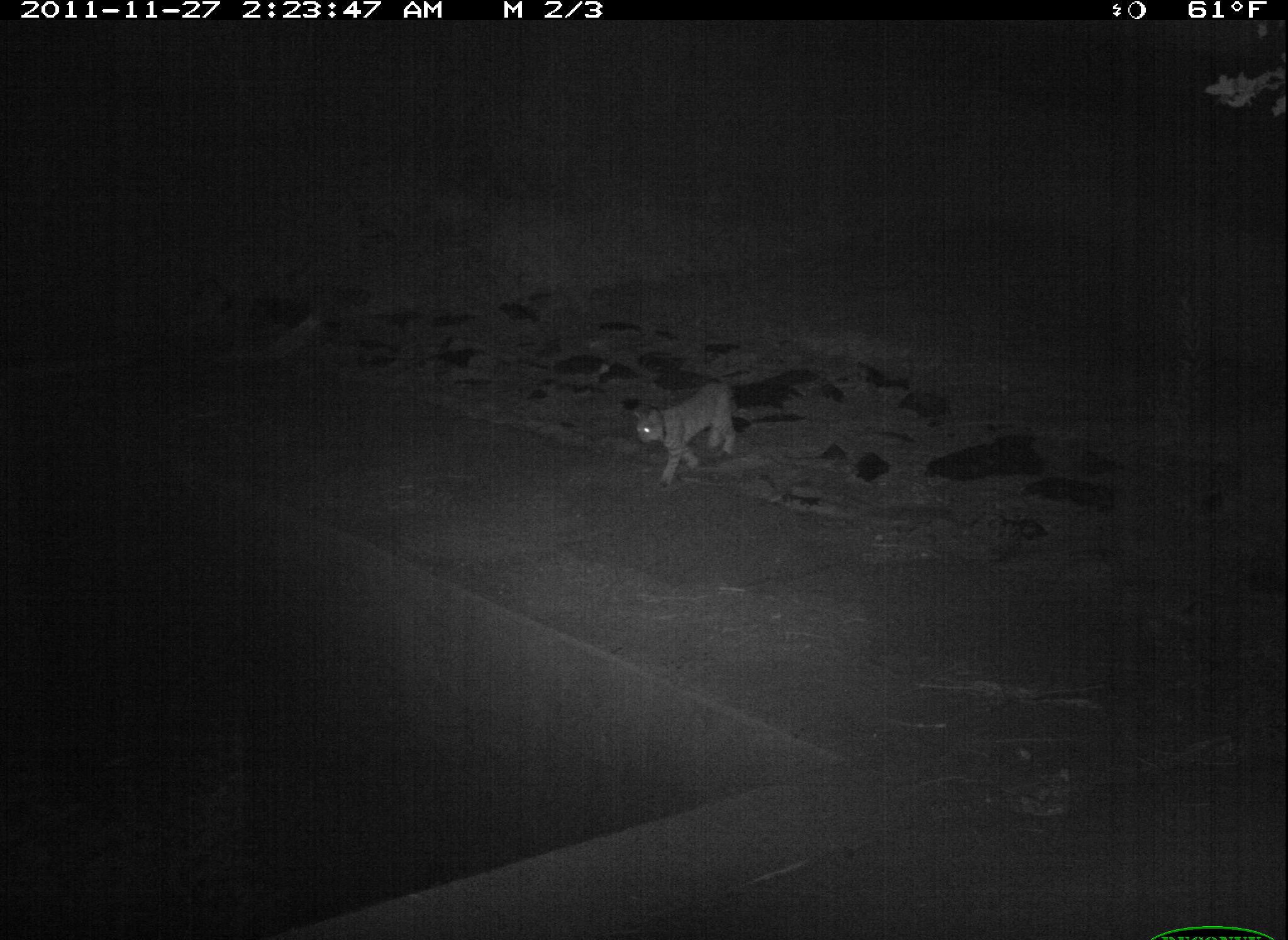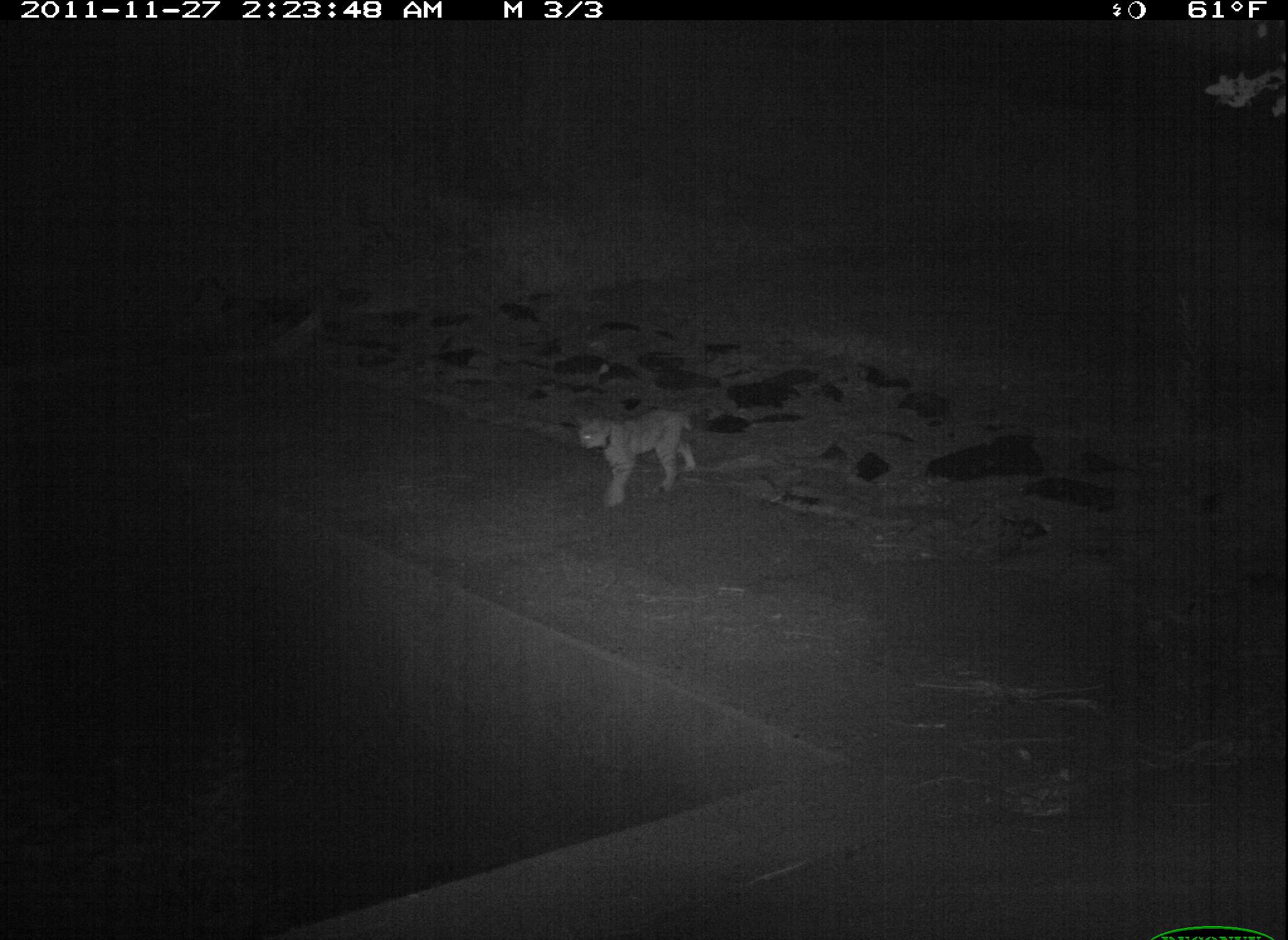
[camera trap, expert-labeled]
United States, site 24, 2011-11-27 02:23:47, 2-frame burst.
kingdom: Animalia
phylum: Chordata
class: Mammalia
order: Carnivora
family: Felidae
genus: Lynx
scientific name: Lynx rufus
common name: bobcat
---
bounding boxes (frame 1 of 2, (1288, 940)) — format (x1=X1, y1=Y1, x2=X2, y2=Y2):
bobcat: (x1=631, y1=381, x2=739, y2=489)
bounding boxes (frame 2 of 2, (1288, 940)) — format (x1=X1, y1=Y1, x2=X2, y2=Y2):
bobcat: (x1=576, y1=407, x2=697, y2=509)